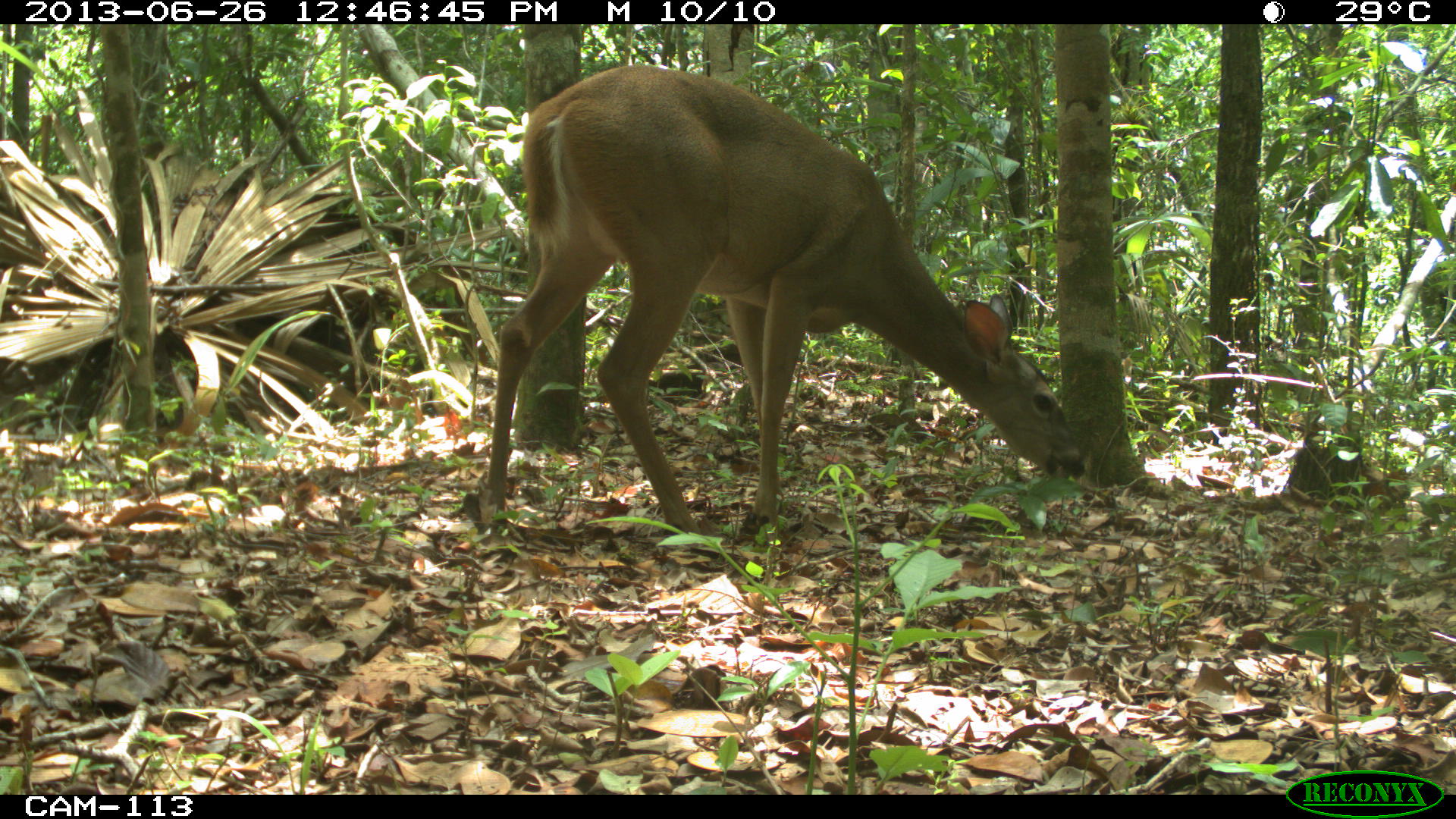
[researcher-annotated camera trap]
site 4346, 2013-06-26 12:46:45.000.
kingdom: Animalia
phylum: Chordata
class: Mammalia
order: Artiodactyla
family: Cervidae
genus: Odocoileus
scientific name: Odocoileus virginianus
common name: white-tailed deer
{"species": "Odocoileus virginianus (white-tailed deer)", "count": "1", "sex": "female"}